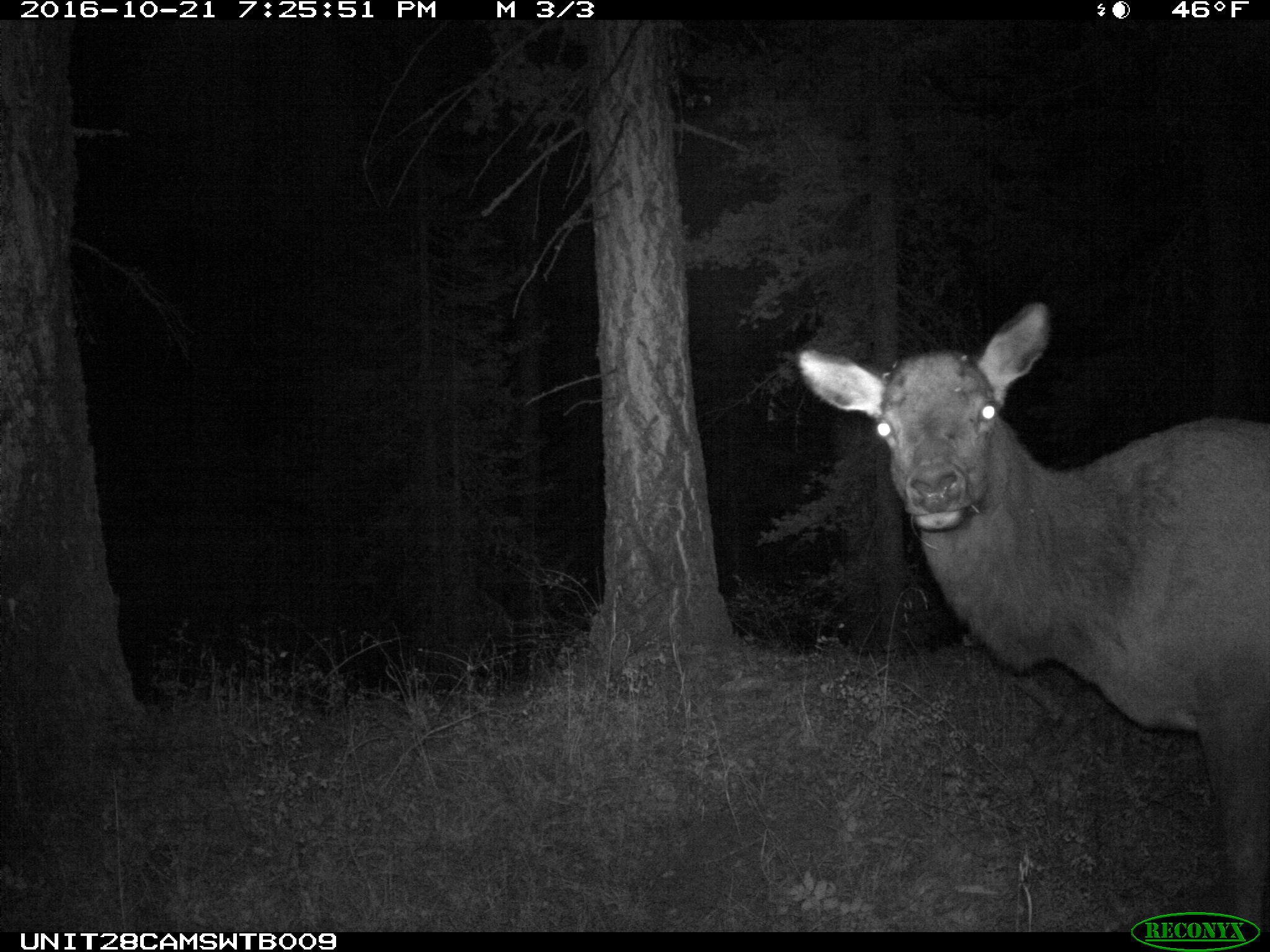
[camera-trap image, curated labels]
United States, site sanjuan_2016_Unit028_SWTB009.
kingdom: Animalia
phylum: Chordata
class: Mammalia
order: Artiodactyla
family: Cervidae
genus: Cervus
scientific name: Cervus elaphus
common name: red deer